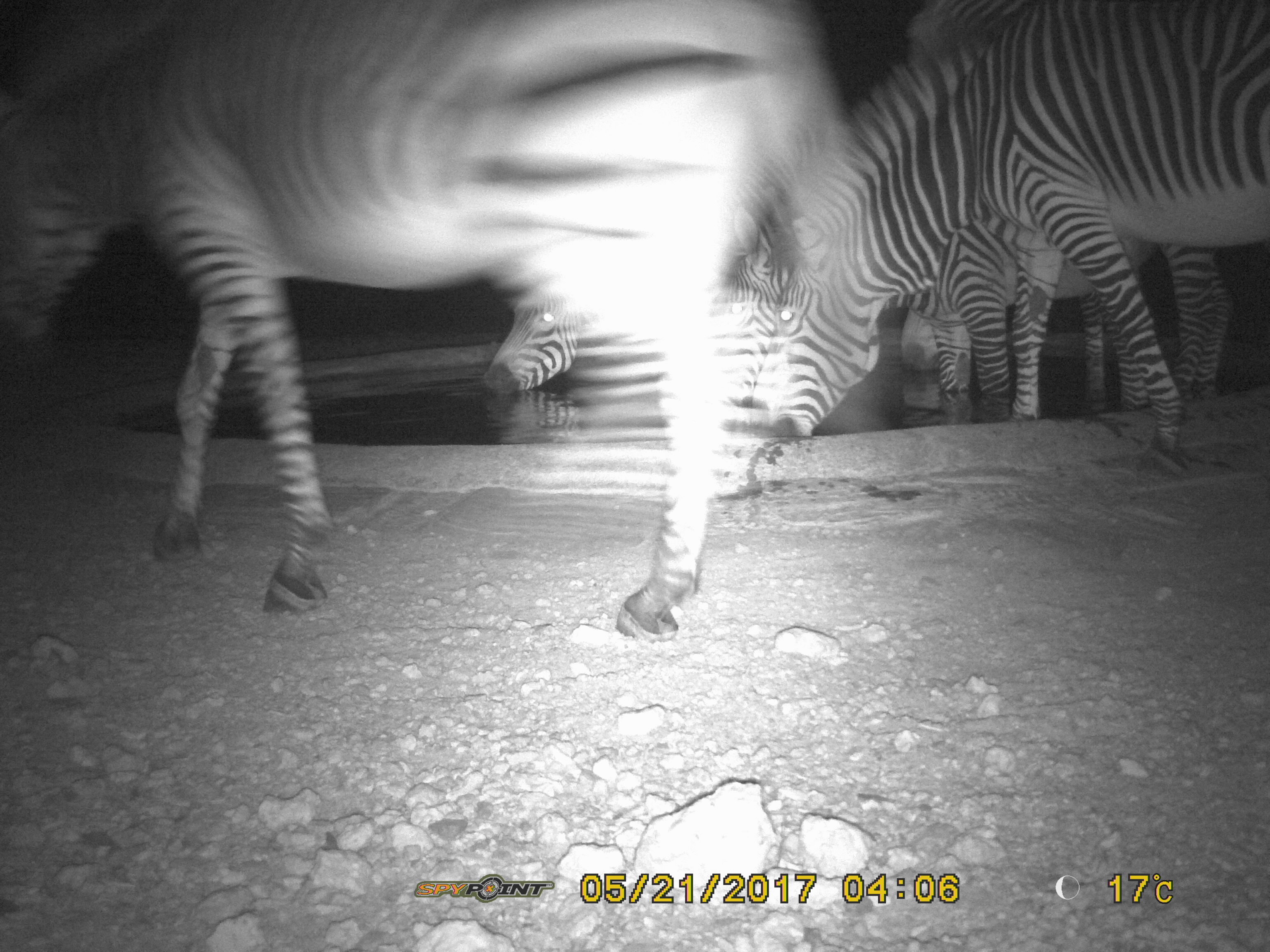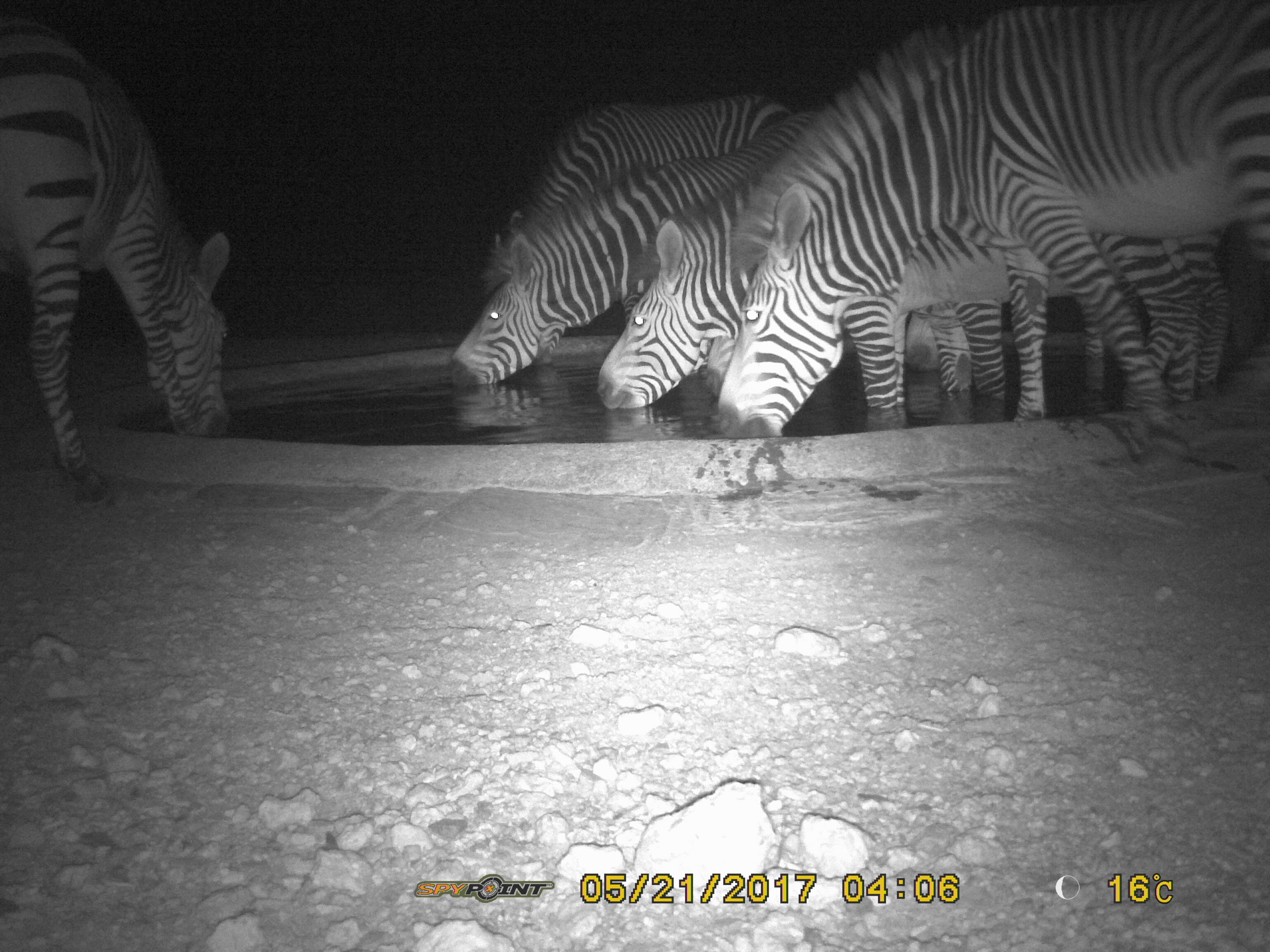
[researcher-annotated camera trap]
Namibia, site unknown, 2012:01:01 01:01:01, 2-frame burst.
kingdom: Animalia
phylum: Chordata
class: Mammalia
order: Perissodactyla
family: Equidae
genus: Equus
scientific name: Equus zebra hartmannae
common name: hartmann's mountain zebra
Equus zebra hartmannae (hartmann's mountain zebra).